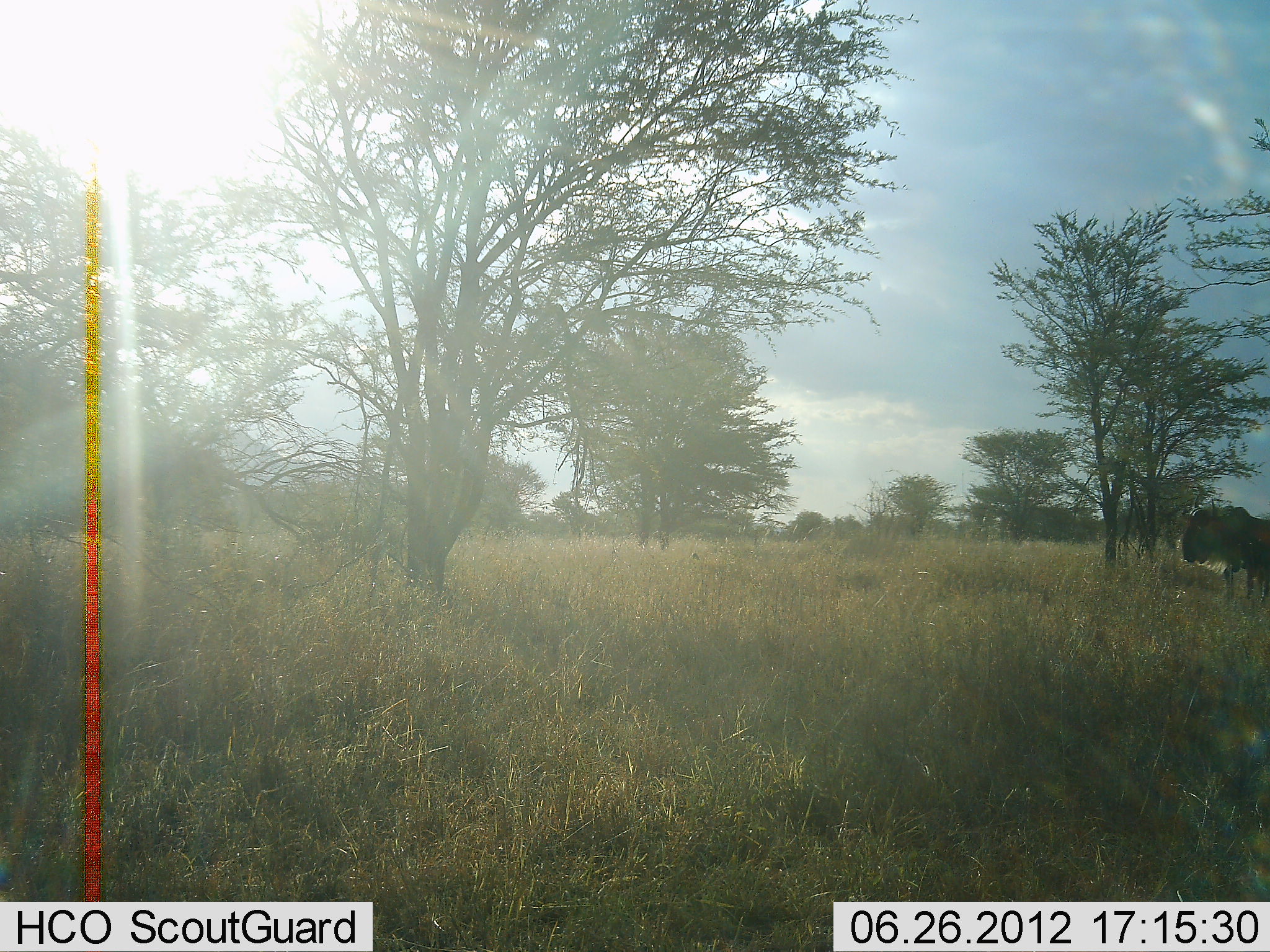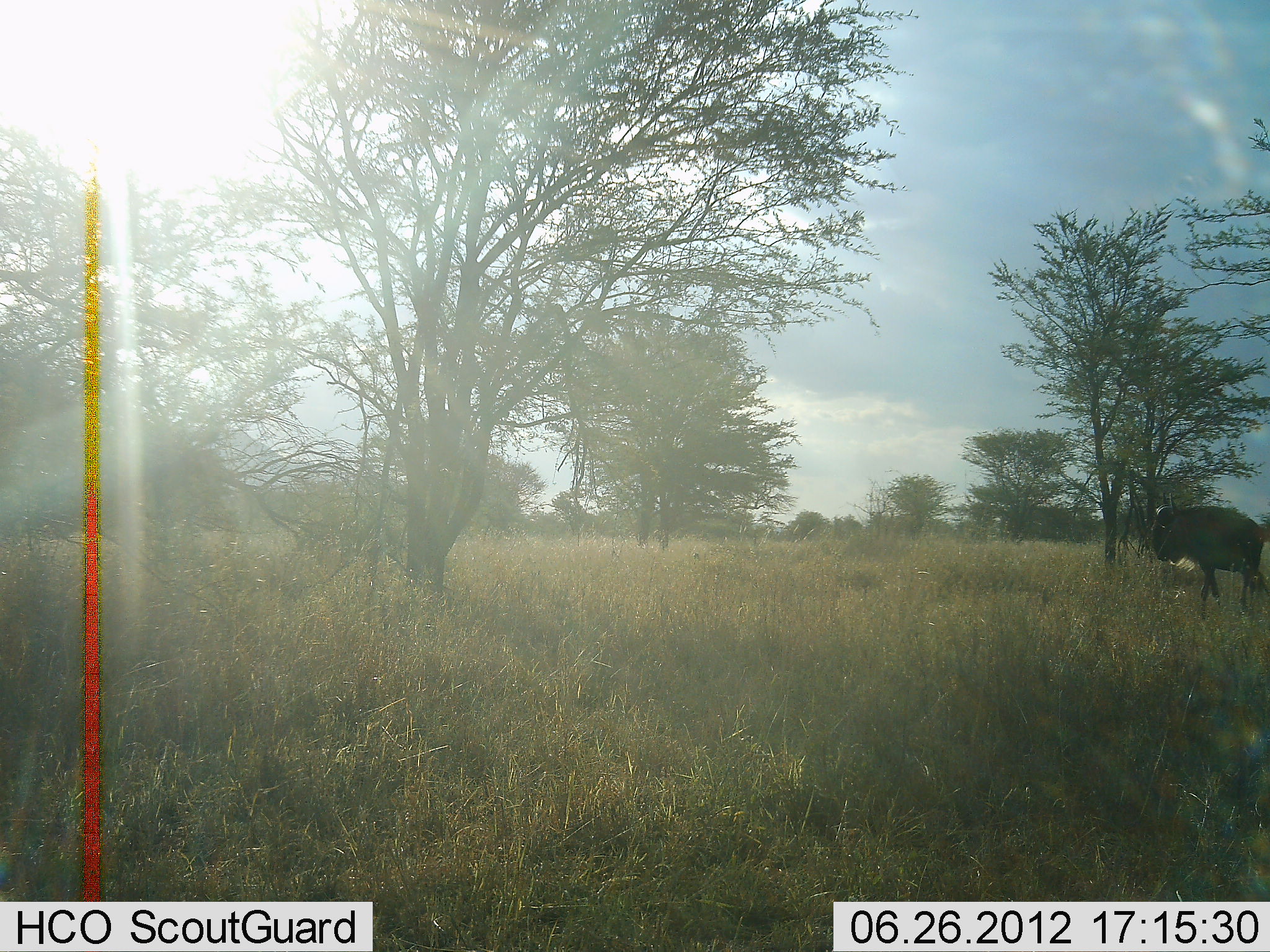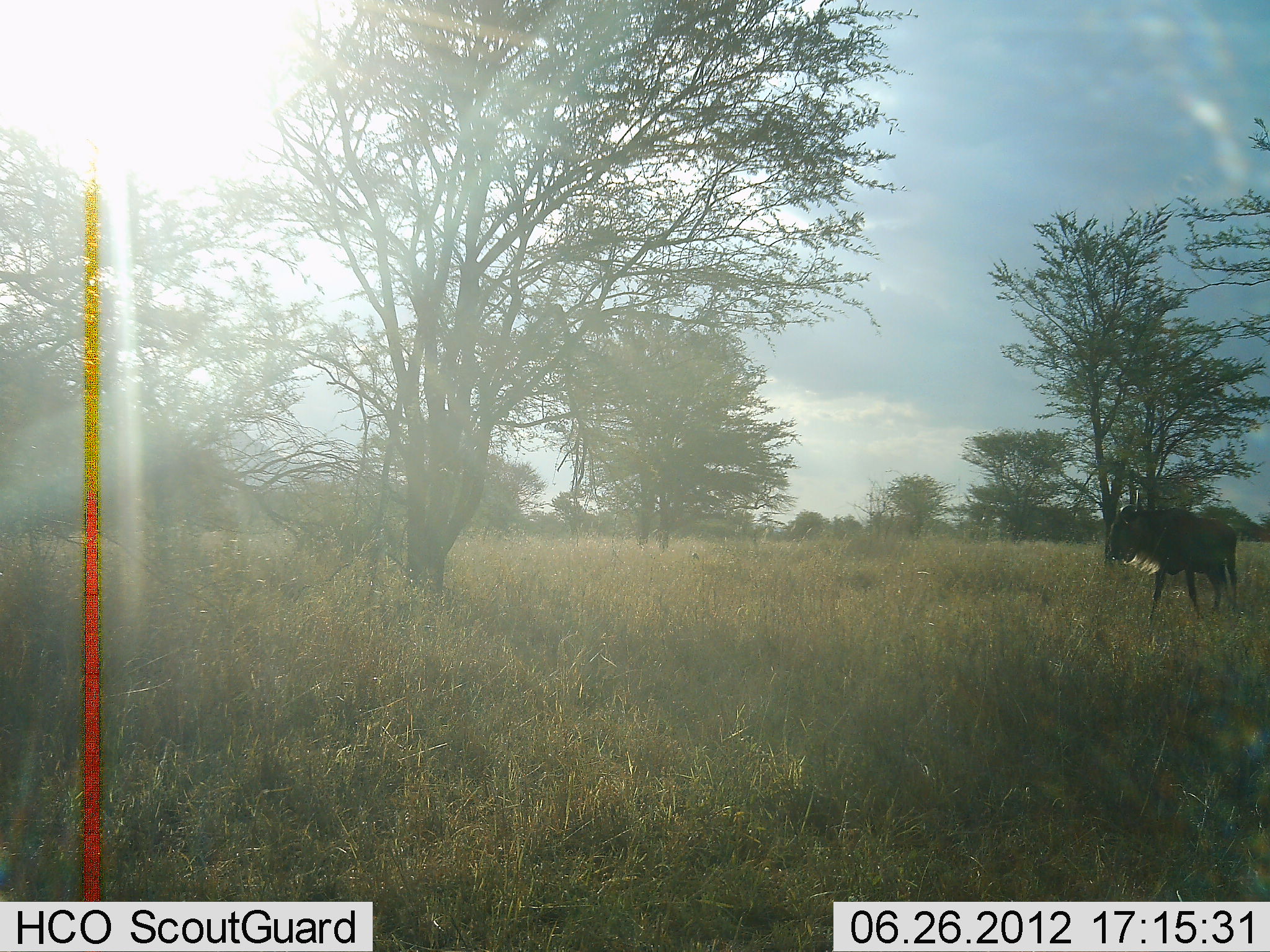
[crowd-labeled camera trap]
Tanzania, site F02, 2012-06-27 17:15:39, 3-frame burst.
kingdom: Animalia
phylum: Chordata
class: Mammalia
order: Artiodactyla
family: Bovidae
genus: Connochaetes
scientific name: Connochaetes taurinus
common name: blue wildebeest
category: wildebeest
Wildebeest (blue wildebeest) (Connochaetes taurinus), count 1. Behavior (volunteer vote fractions): standing 10%, resting 0%, moving 90%, interacting 0%. Young present (vote fraction): 0%. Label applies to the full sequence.